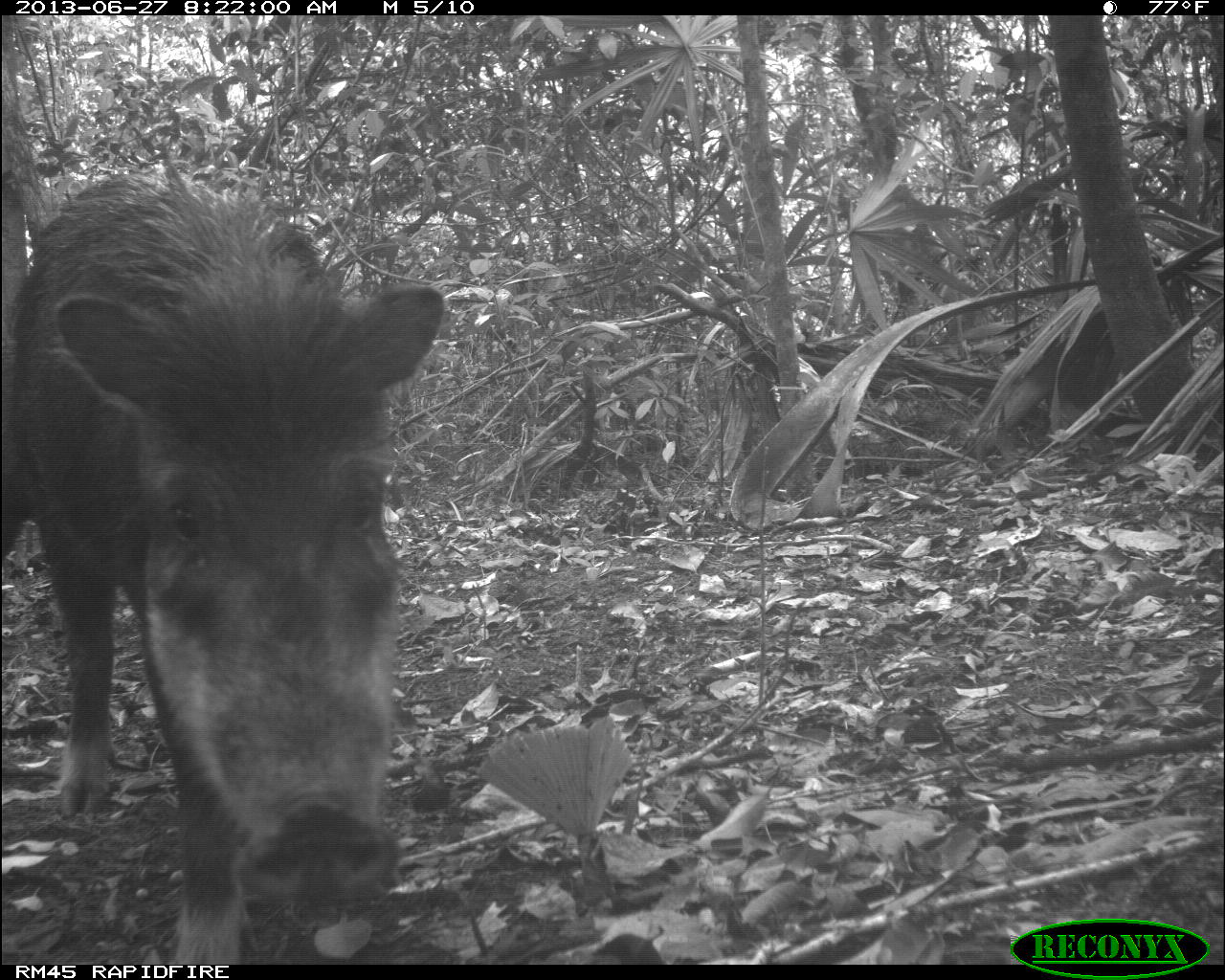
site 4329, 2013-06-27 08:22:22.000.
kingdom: Animalia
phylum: Chordata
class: Mammalia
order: Artiodactyla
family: Tayassuidae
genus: Tayassu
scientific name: Tayassu pecari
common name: white-lipped peccary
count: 3